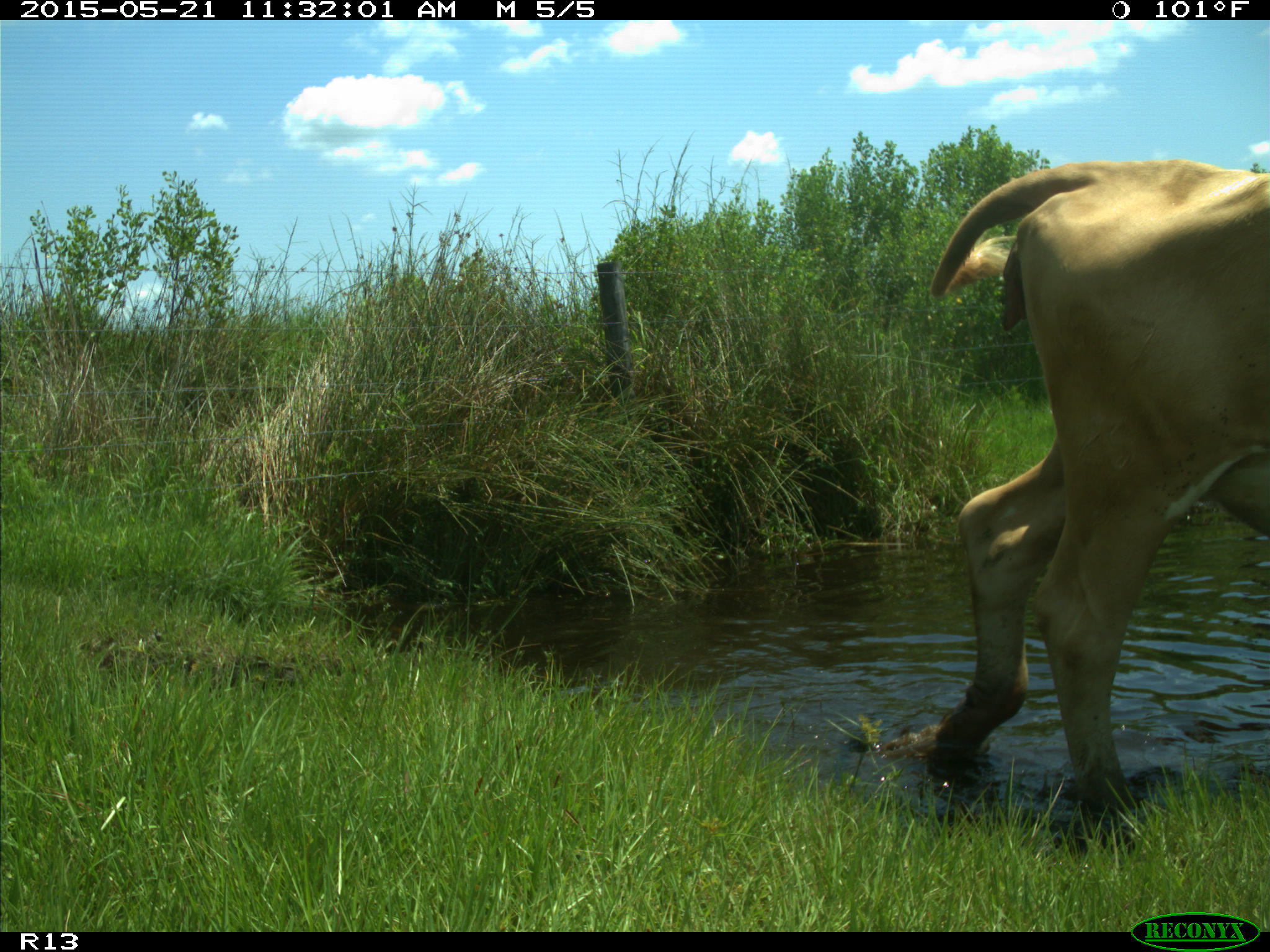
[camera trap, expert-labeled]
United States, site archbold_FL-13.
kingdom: Animalia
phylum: Chordata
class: Mammalia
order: Artiodactyla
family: Bovidae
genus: Bos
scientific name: Bos taurus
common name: domestic cow